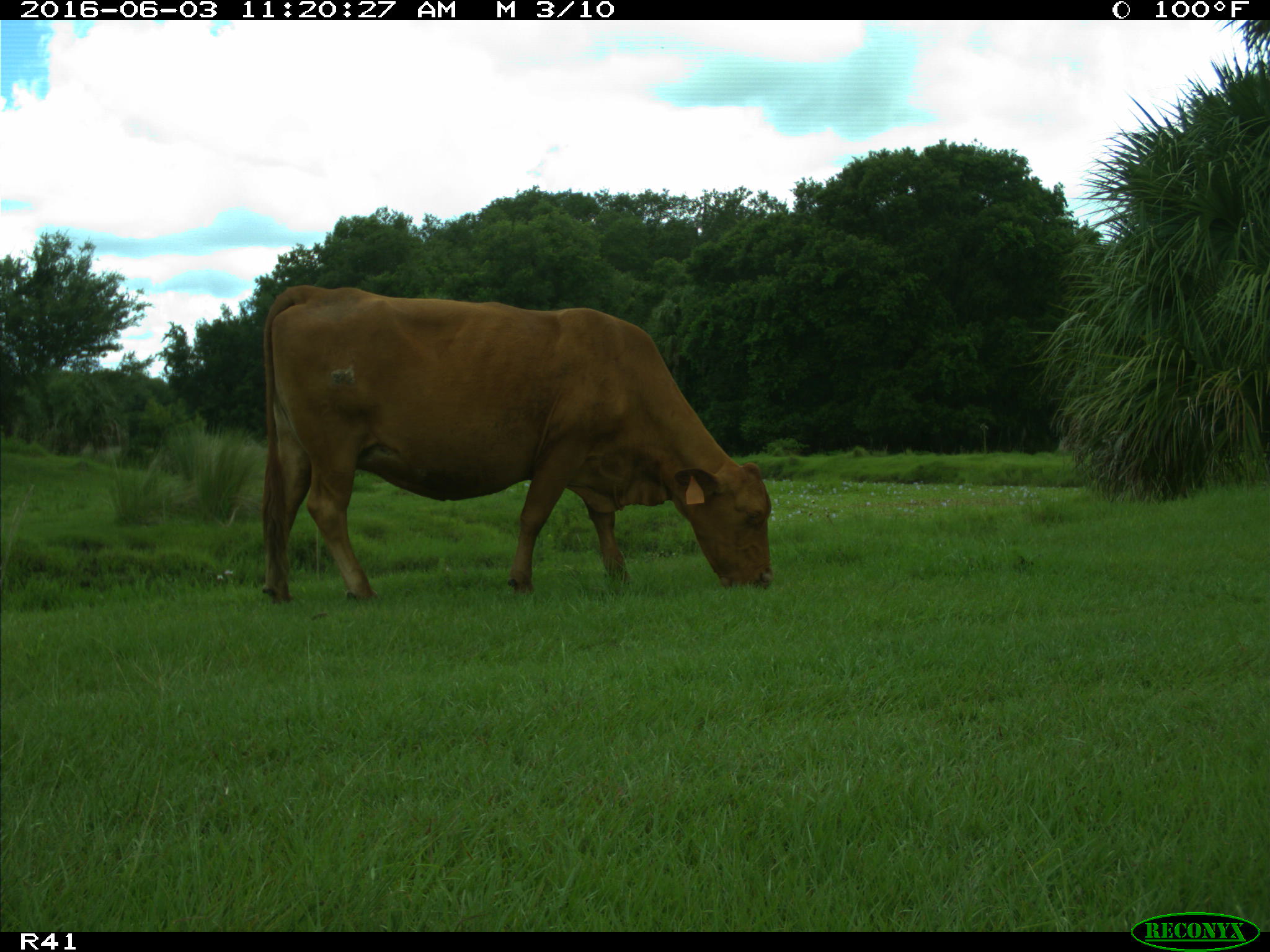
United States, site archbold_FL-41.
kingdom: Animalia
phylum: Chordata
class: Mammalia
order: Artiodactyla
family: Bovidae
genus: Bos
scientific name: Bos taurus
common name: domestic cow